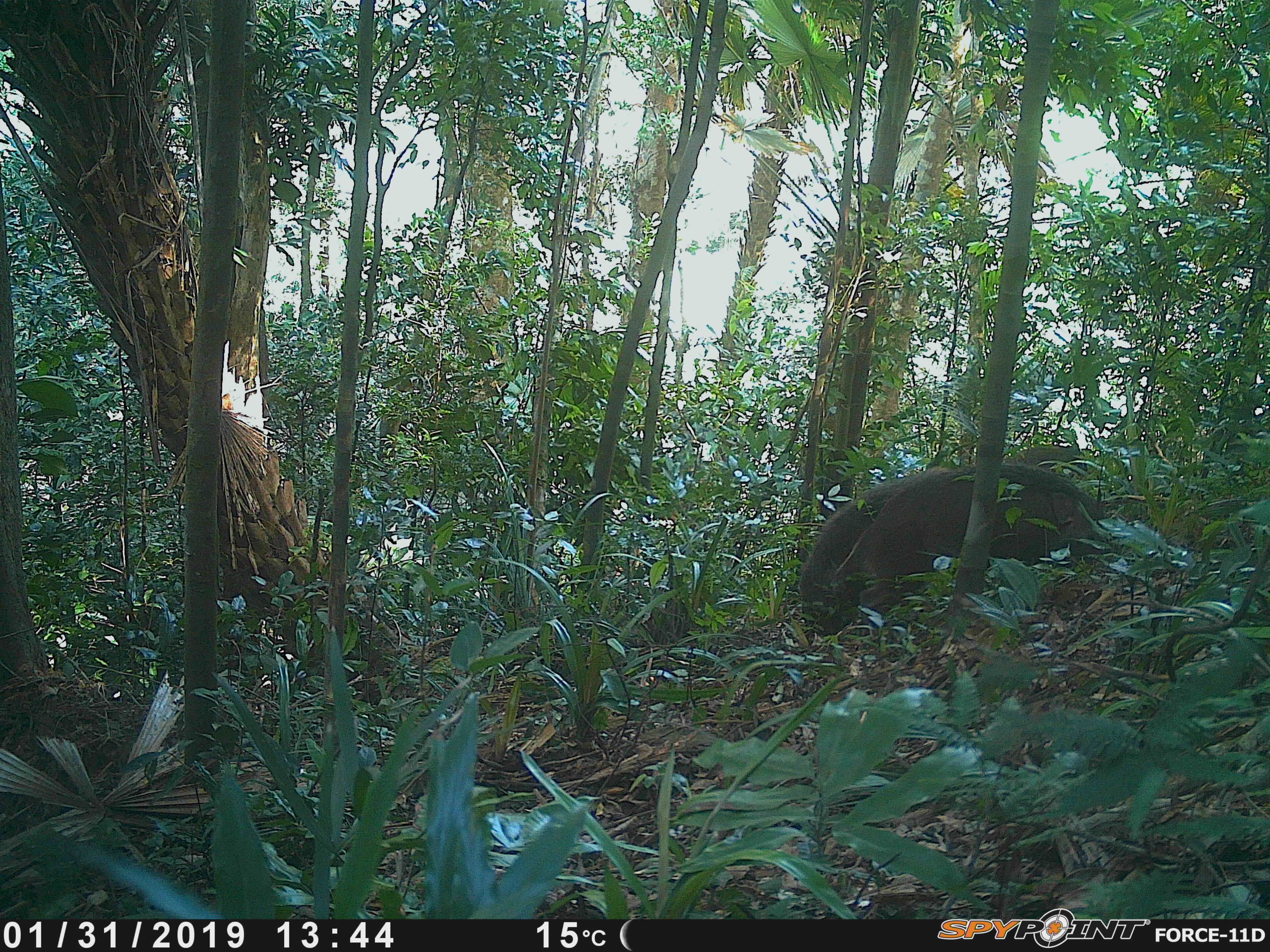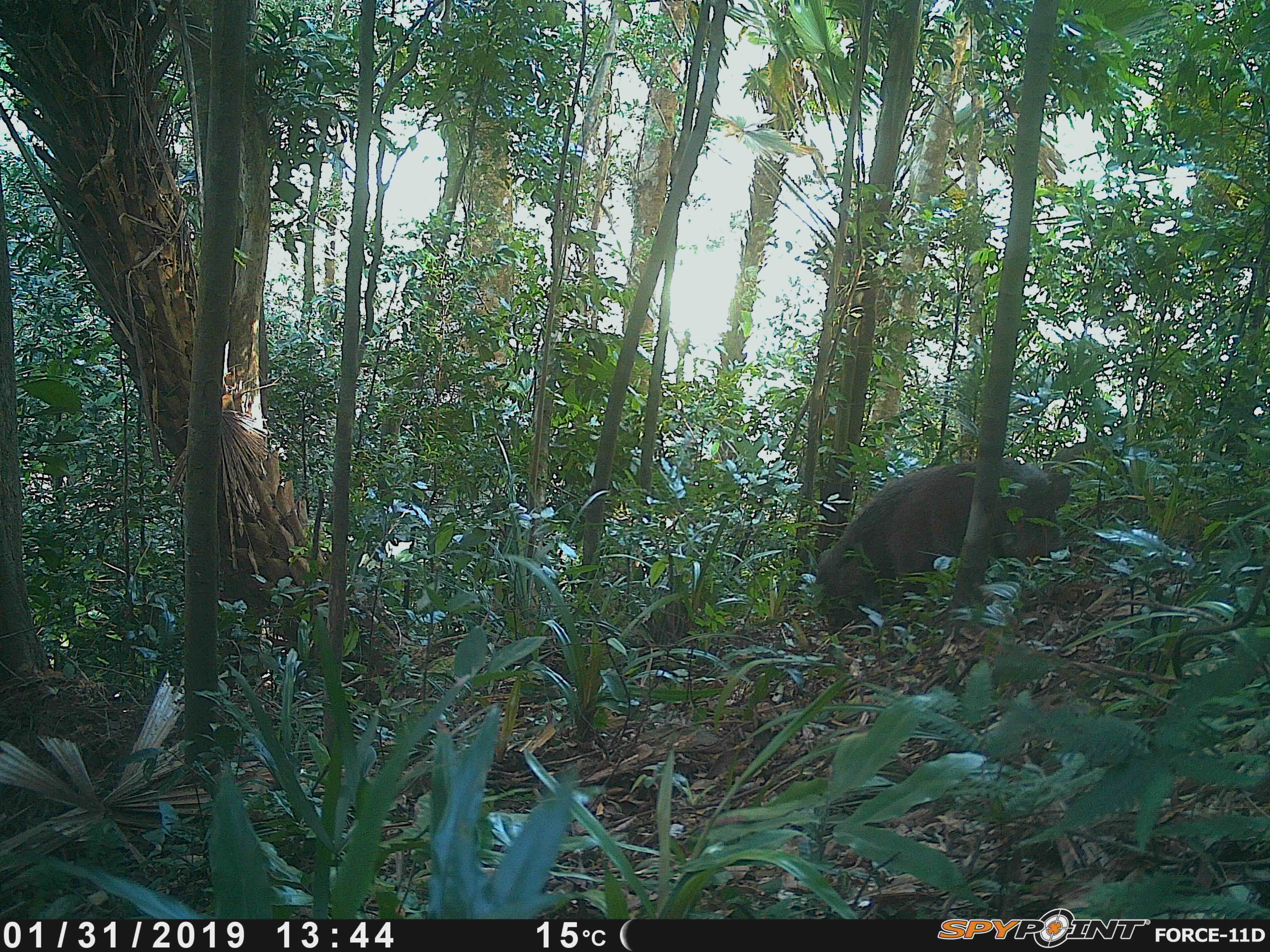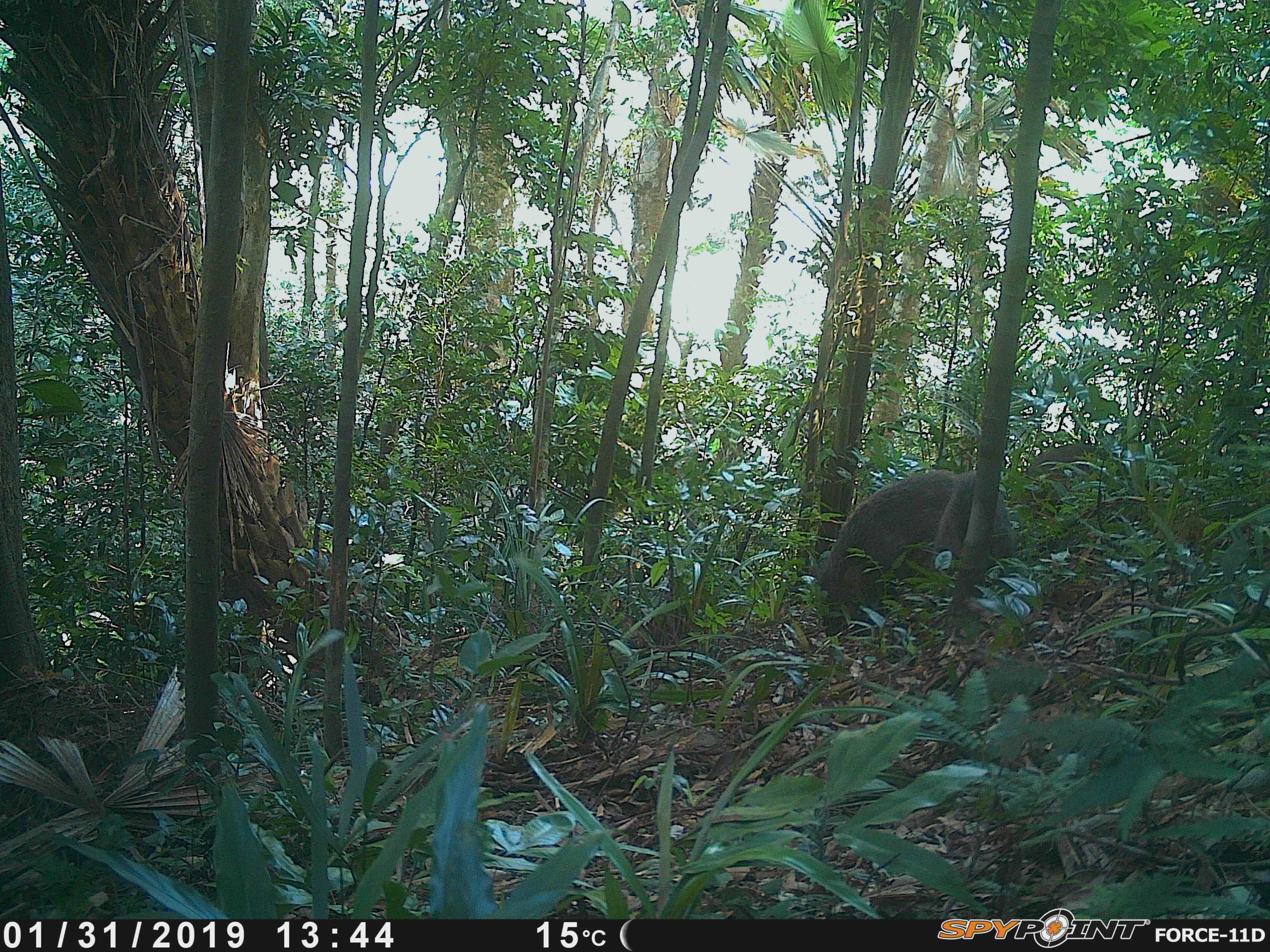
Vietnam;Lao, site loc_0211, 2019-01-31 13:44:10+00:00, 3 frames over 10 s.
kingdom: Animalia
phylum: Chordata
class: Mammalia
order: Artiodactyla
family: Suidae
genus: Sus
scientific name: Sus scrofa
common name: eurasian wild pig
Eurasian wild pig (Sus scrofa). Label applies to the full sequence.